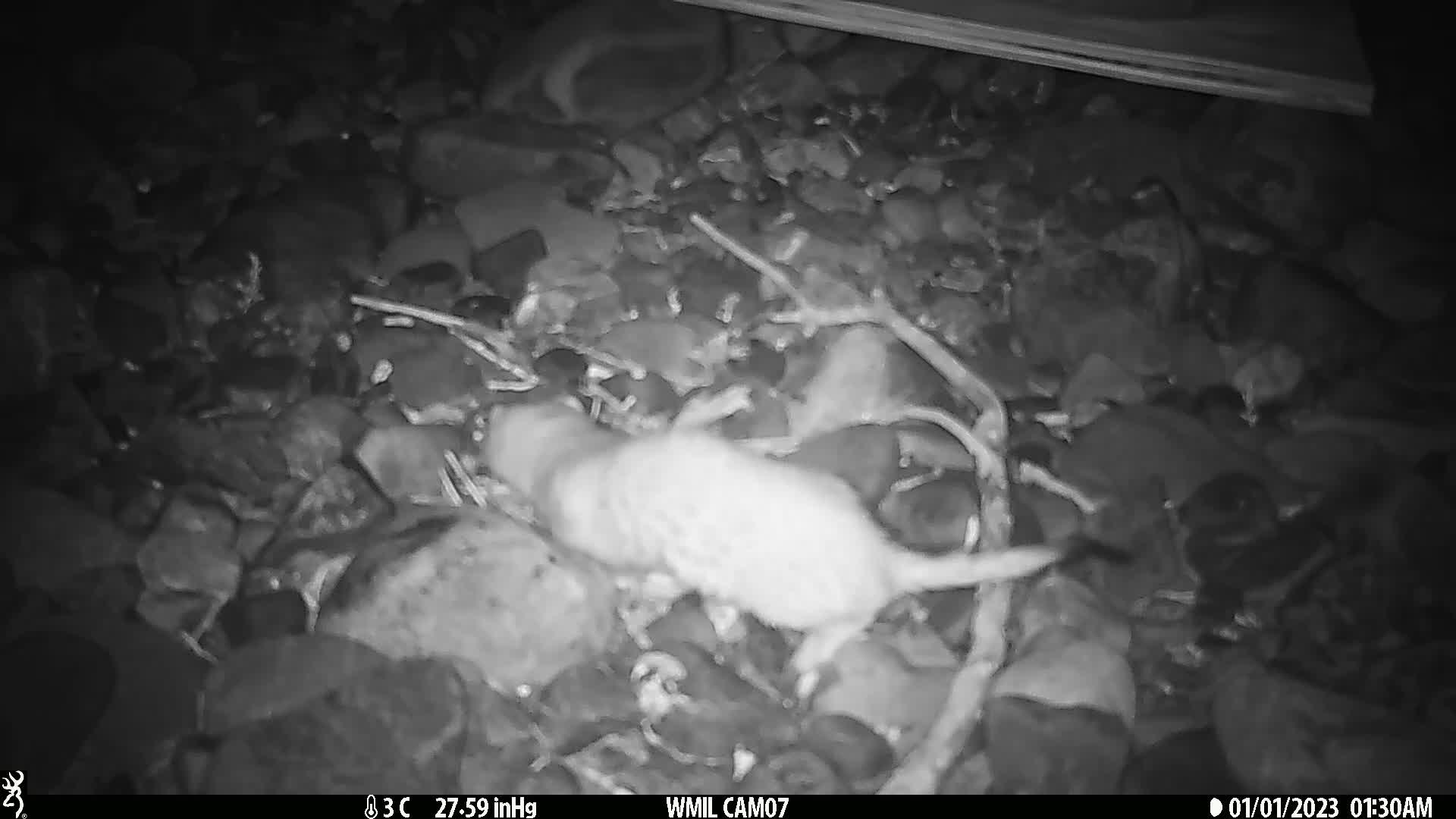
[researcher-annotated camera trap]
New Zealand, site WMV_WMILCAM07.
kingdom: Animalia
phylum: Chordata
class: Mammalia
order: Carnivora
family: Mustelidae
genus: Mustela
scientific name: Mustela erminea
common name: stoat